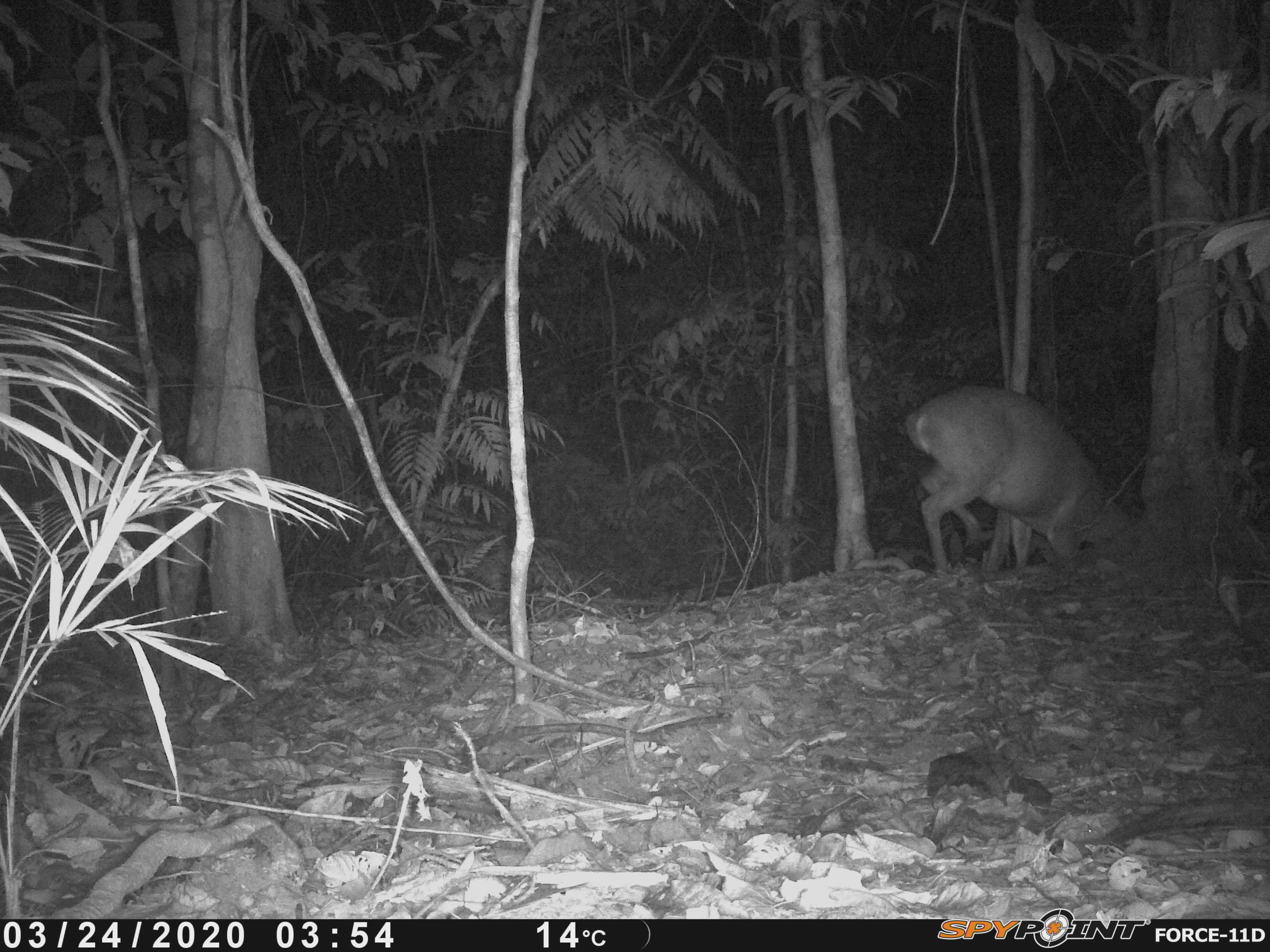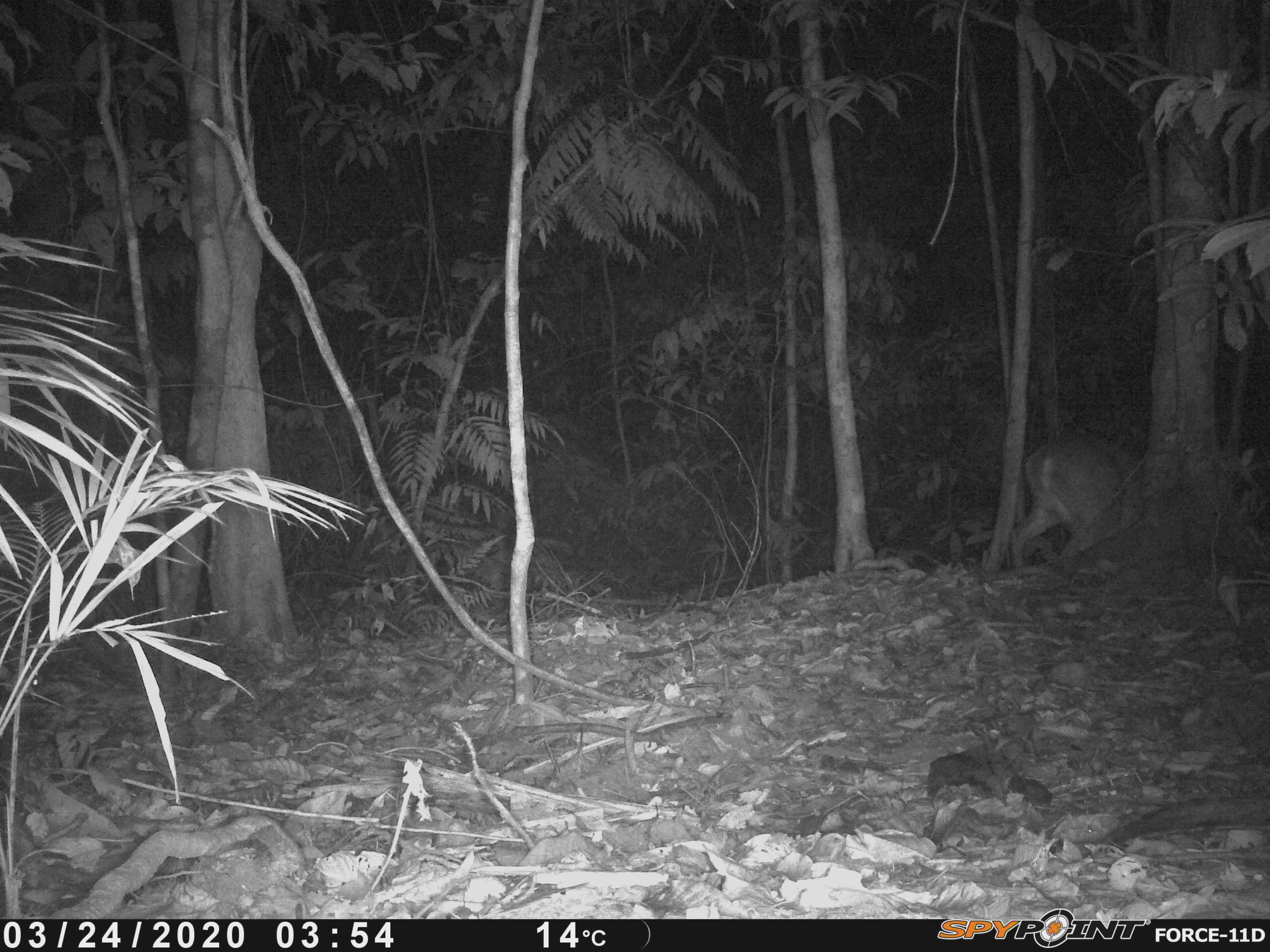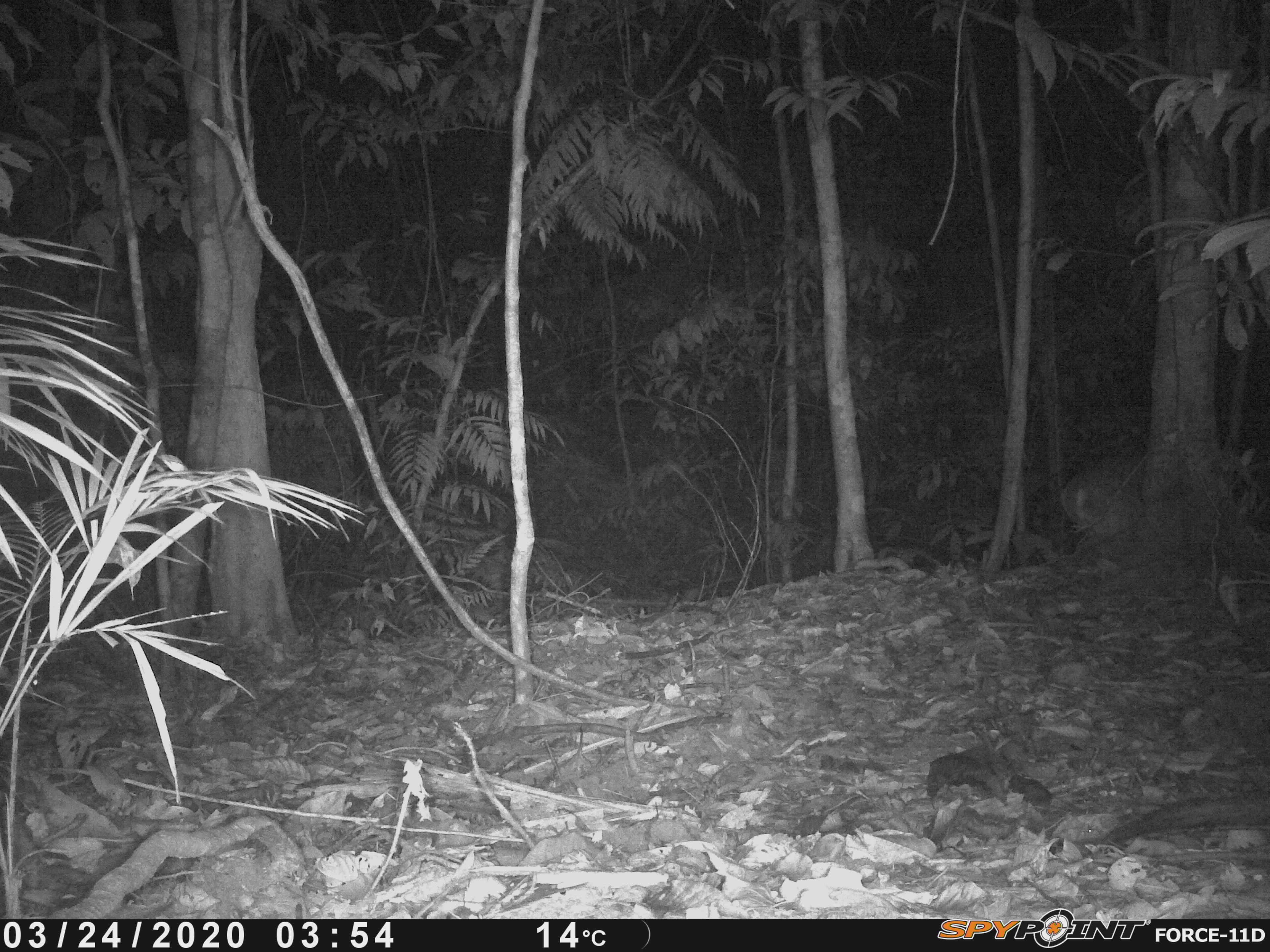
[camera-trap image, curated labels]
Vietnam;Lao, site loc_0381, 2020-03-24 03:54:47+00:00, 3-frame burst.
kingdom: Animalia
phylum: Chordata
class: Mammalia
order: Artiodactyla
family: Cervidae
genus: Muntiacus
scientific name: Muntiacus vuquangensis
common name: large-antlered muntjac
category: large antlered muntjac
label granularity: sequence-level